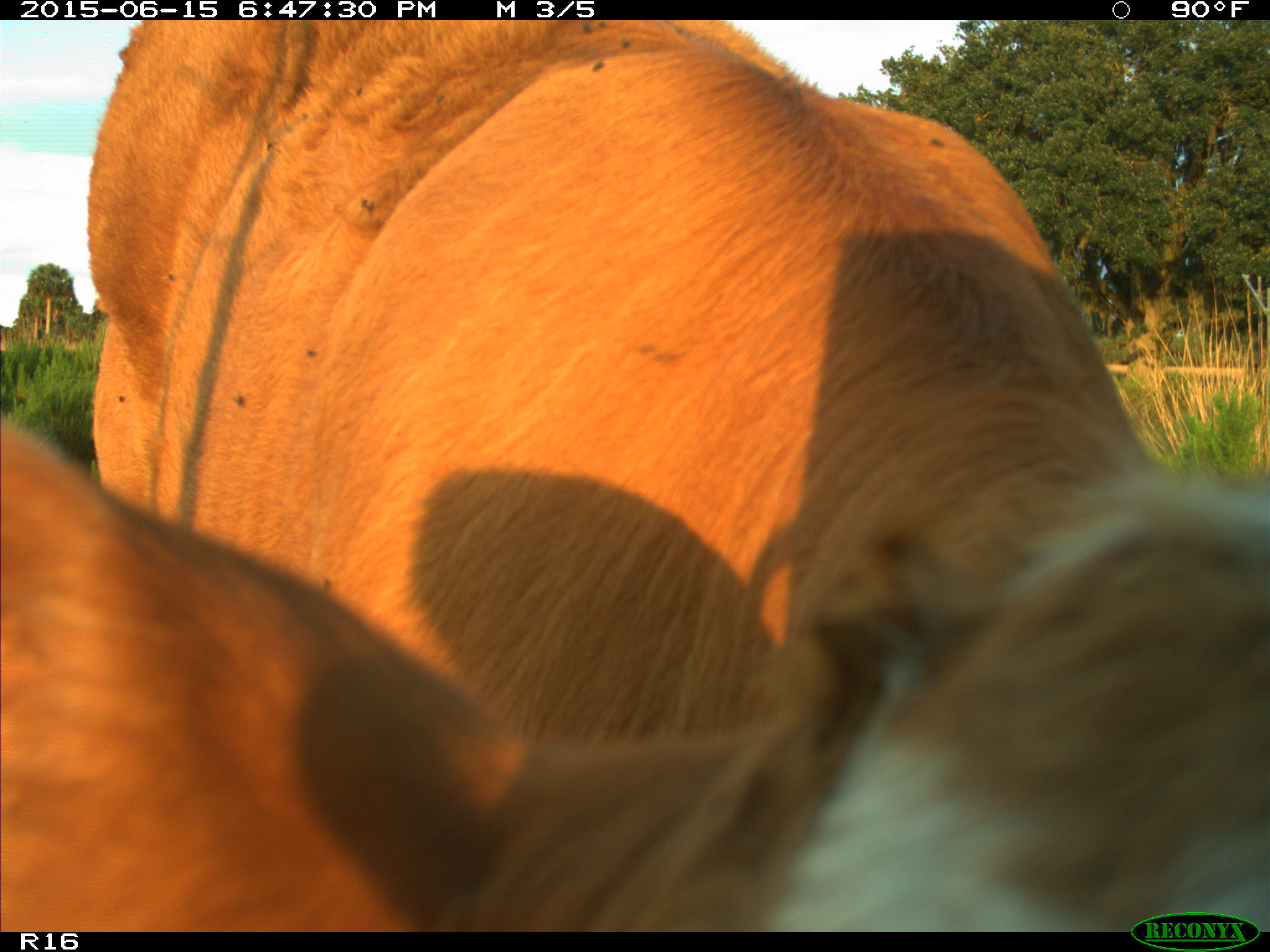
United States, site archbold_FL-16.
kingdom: Animalia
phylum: Chordata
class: Mammalia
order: Artiodactyla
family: Bovidae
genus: Bos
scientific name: Bos taurus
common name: domestic cow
Bos taurus (domestic cow).